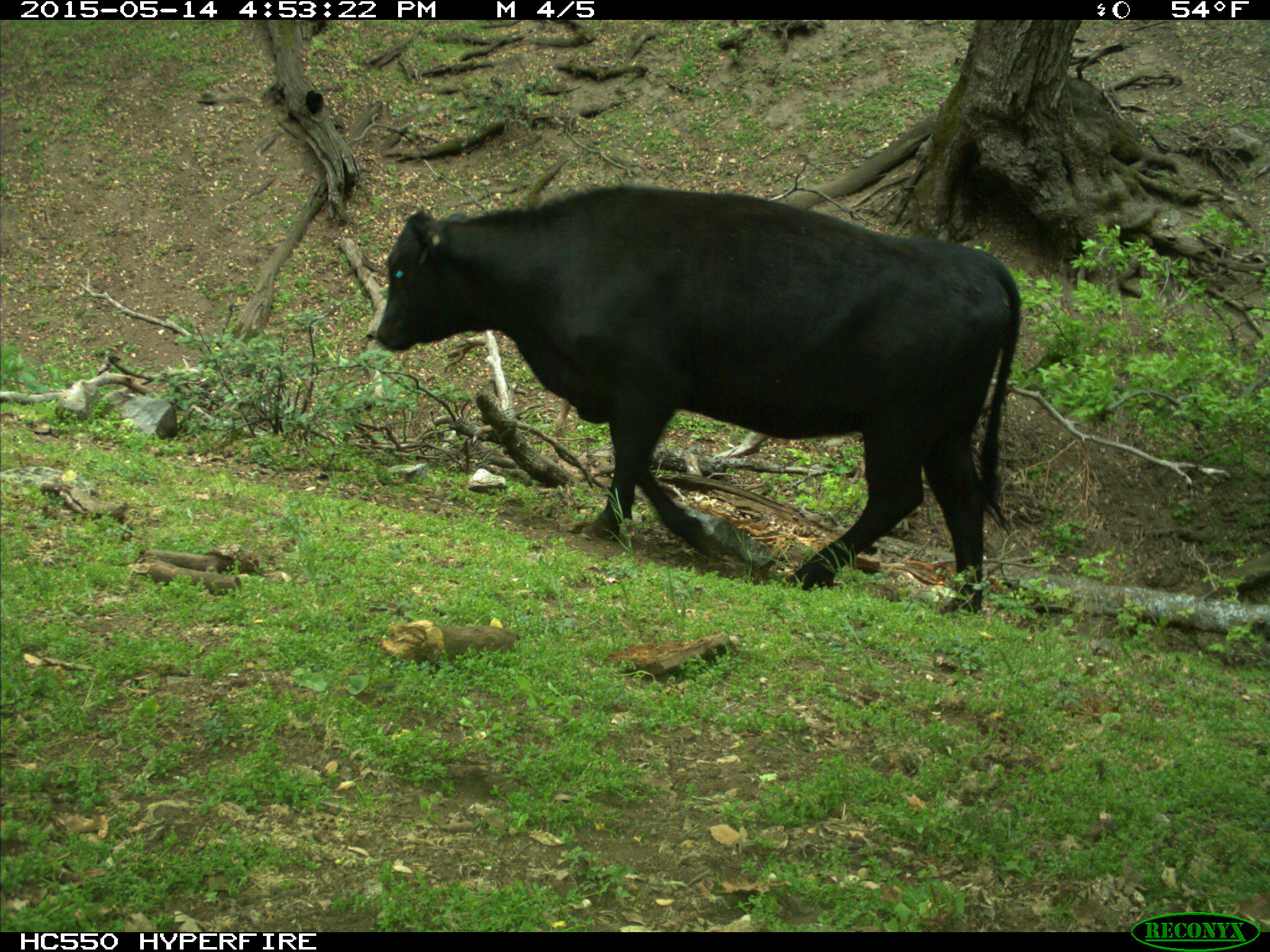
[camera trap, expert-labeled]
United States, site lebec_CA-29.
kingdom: Animalia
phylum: Chordata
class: Mammalia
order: Artiodactyla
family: Bovidae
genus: Bos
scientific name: Bos taurus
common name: domestic cow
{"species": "Bos taurus (domestic cow)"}